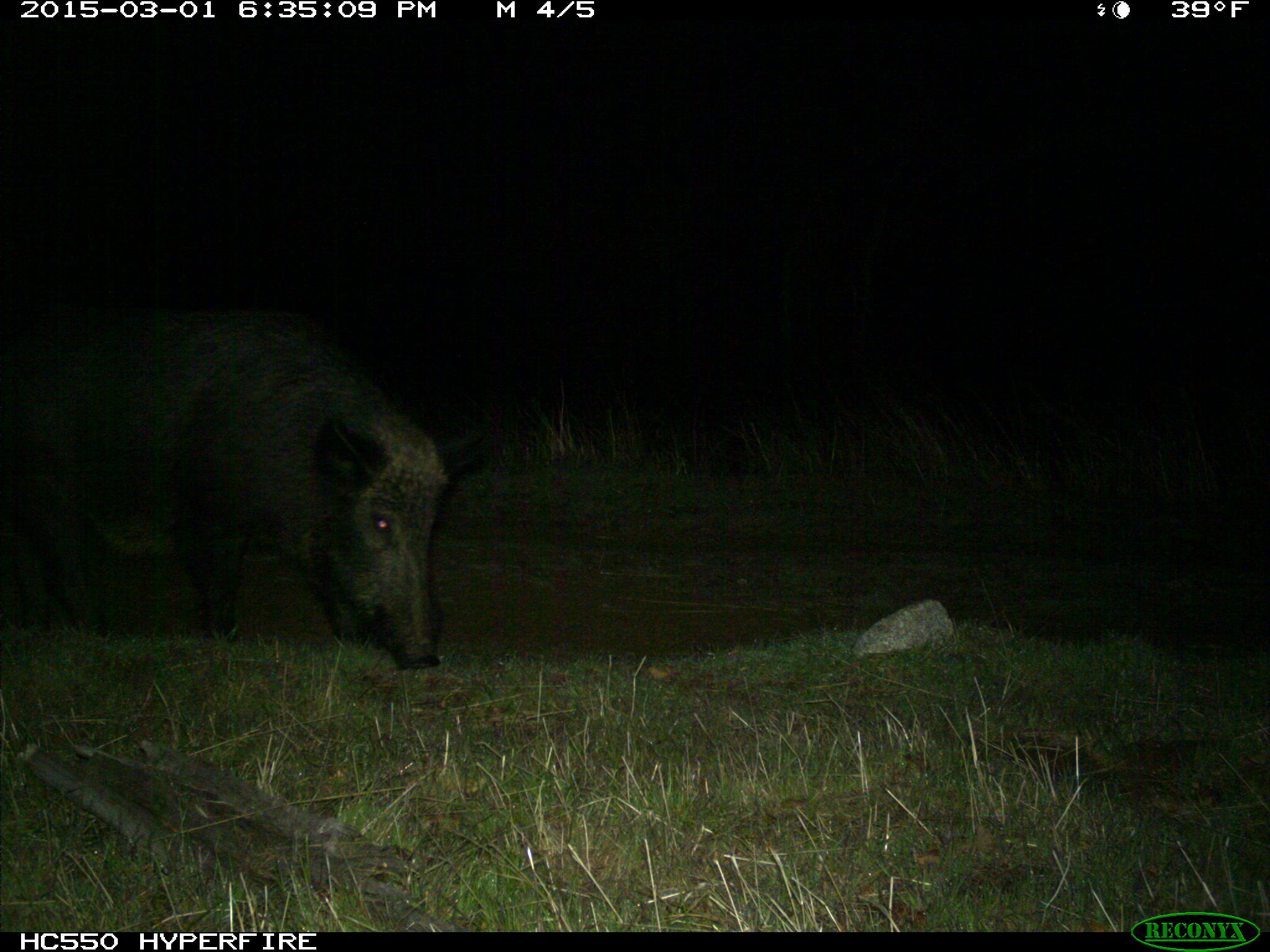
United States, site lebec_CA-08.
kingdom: Animalia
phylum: Chordata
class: Mammalia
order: Artiodactyla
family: Suidae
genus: Sus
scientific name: Sus scrofa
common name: wild boar